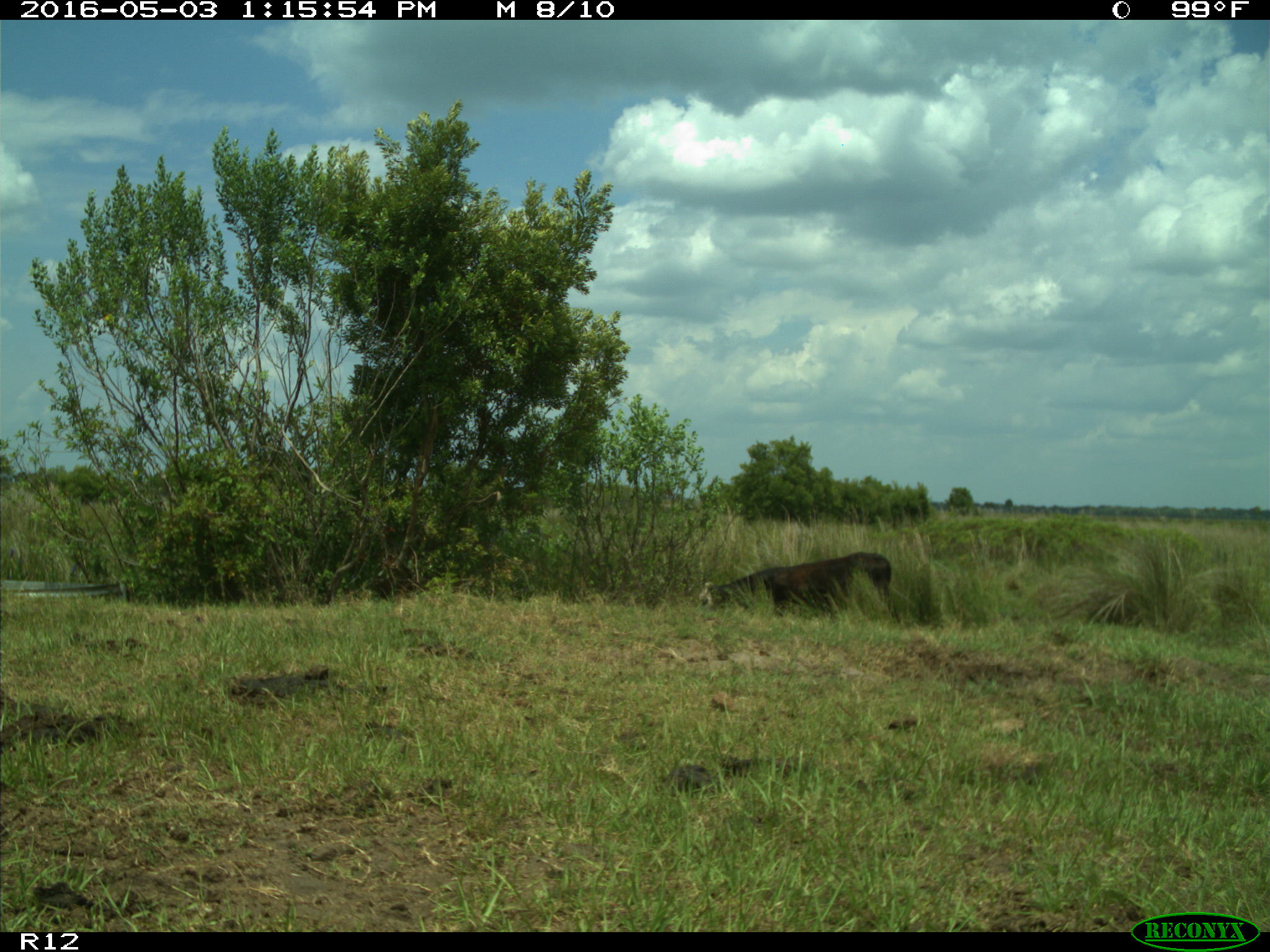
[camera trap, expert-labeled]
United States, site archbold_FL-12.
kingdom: Animalia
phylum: Chordata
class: Mammalia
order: Artiodactyla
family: Bovidae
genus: Bos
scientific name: Bos taurus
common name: domestic cow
Bos taurus (domestic cow).